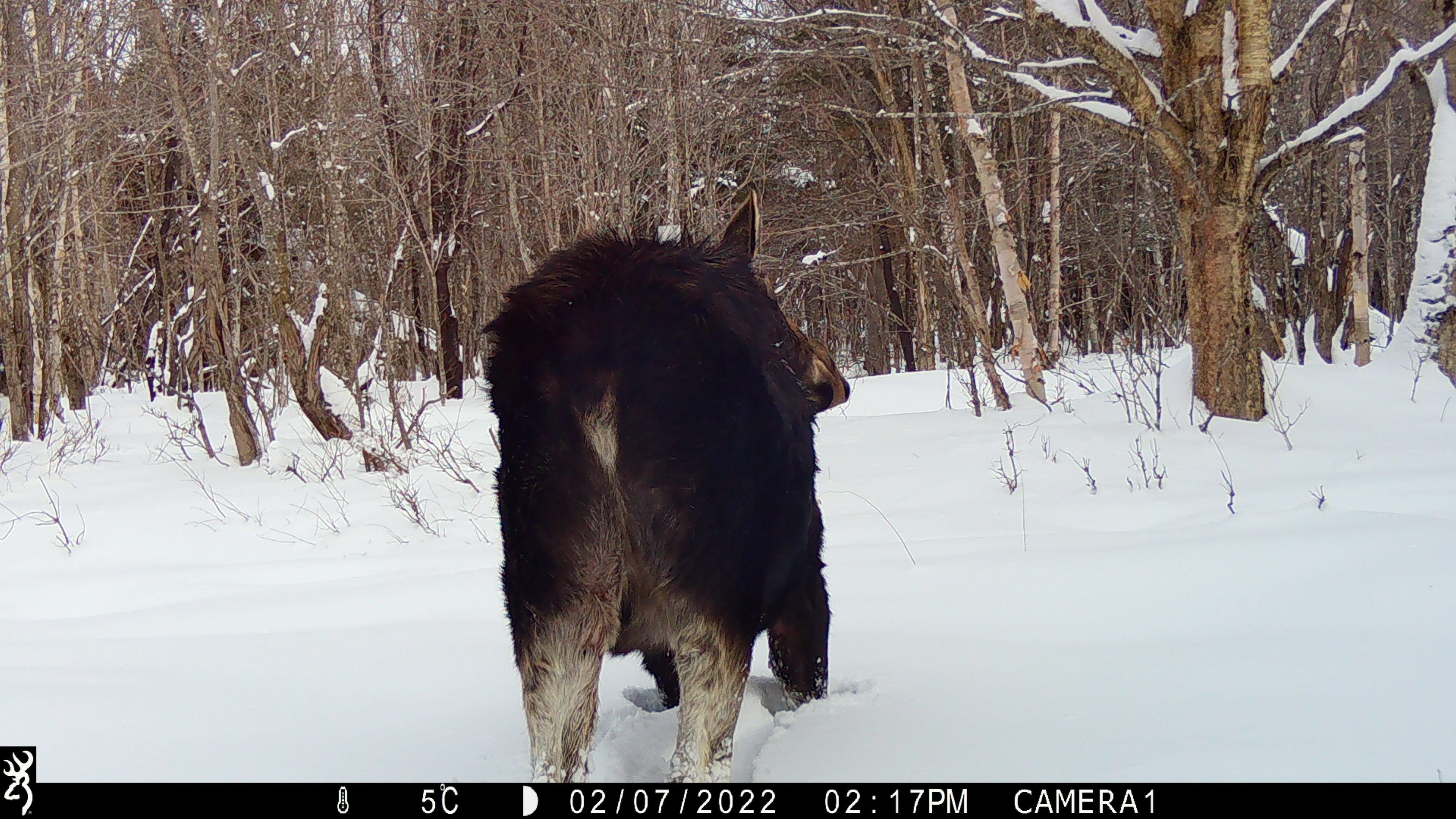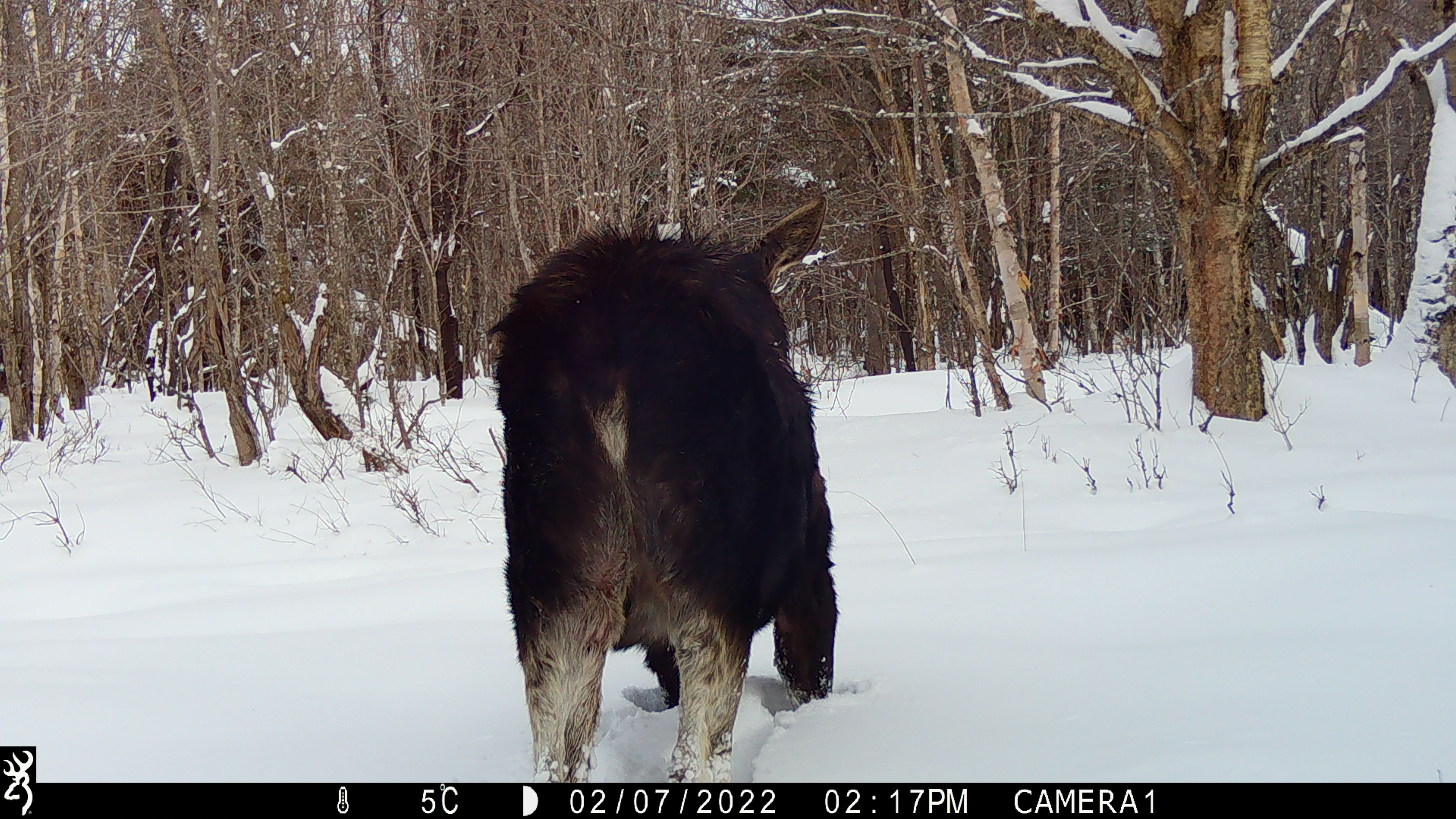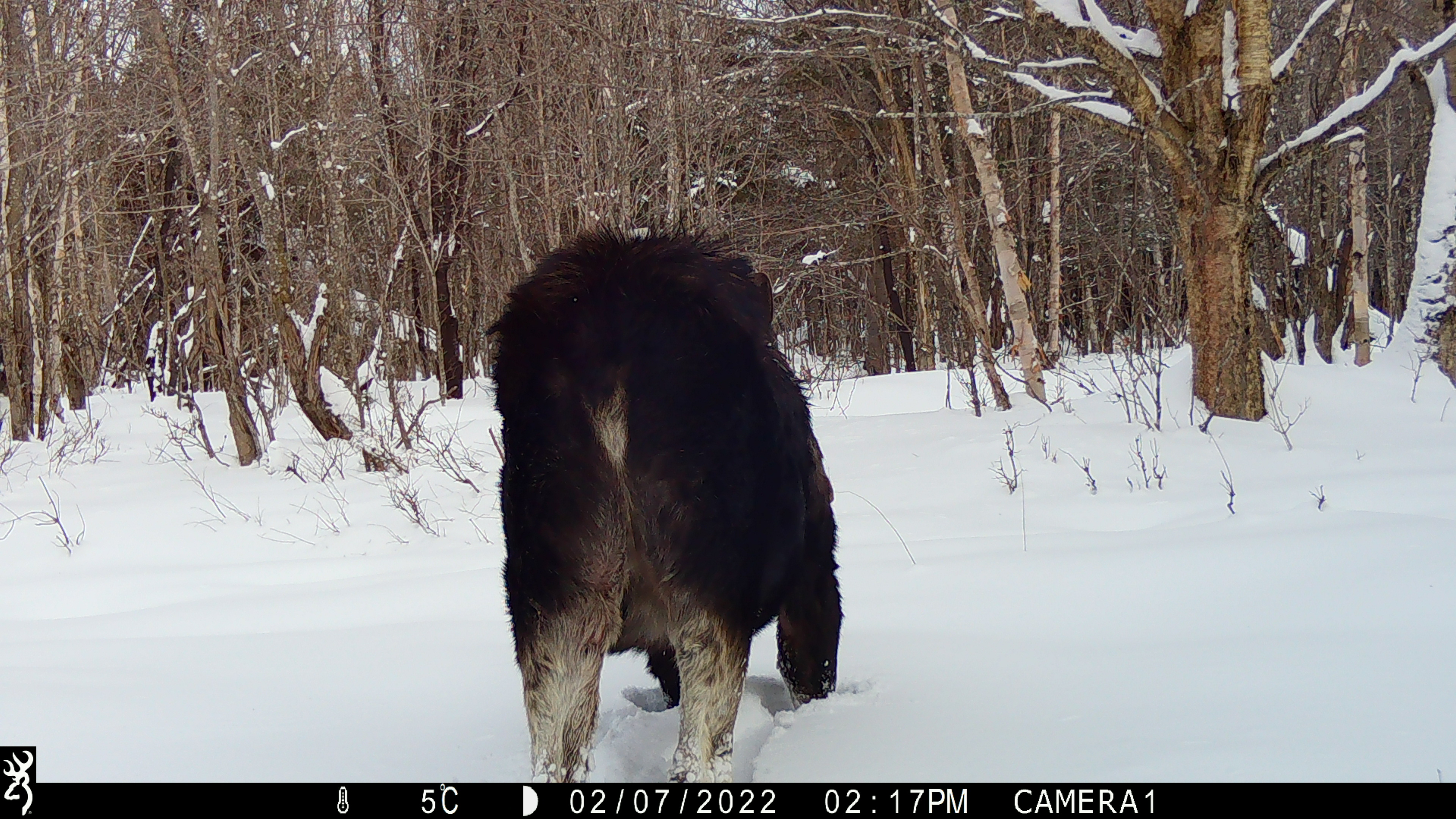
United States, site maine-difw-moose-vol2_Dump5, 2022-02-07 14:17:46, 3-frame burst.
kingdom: Animalia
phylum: Chordata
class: Mammalia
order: Artiodactyla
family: Cervidae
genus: Alces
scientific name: Alces alces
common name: moose